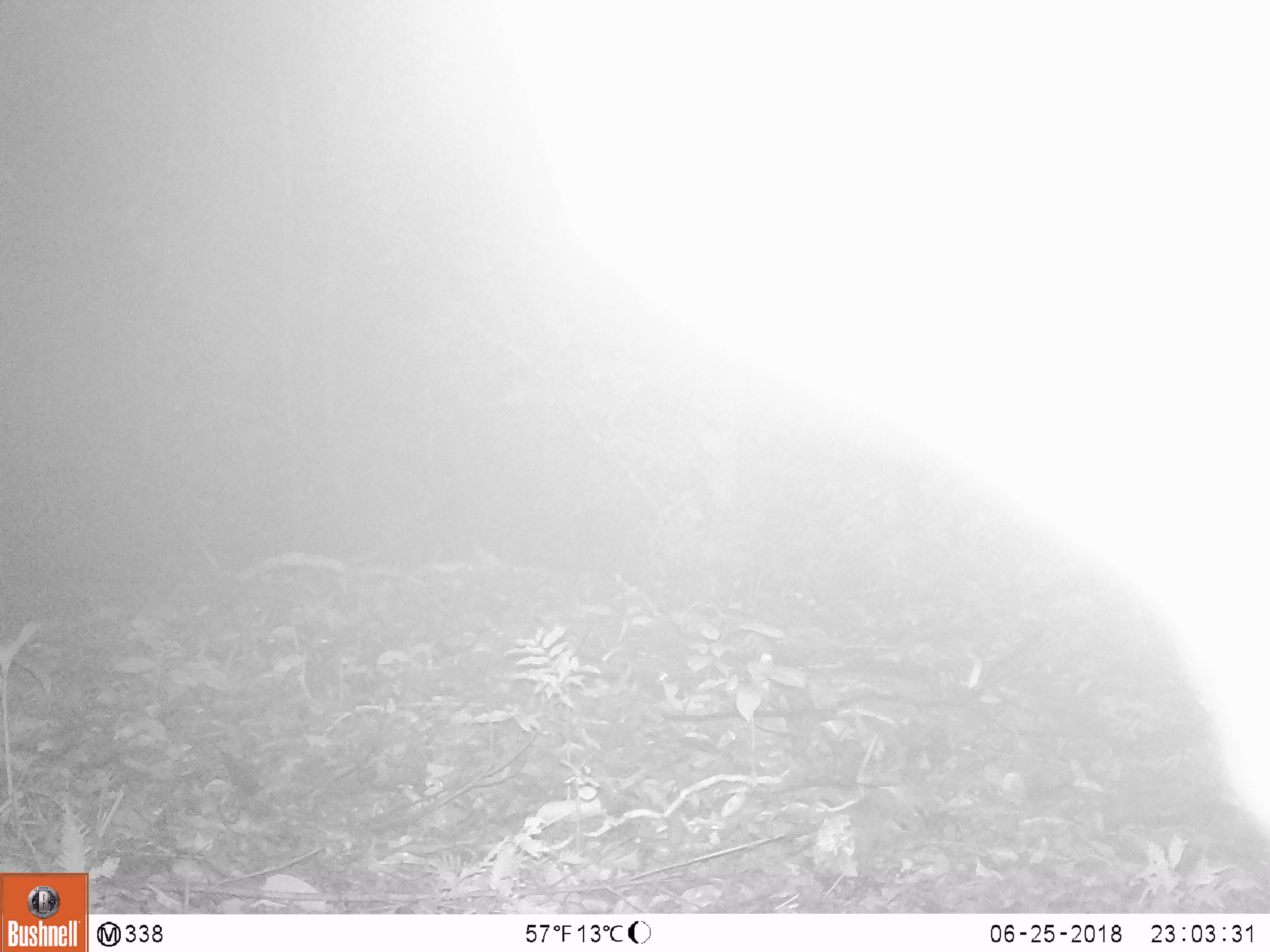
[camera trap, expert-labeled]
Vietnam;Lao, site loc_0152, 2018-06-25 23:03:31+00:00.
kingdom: Animalia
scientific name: Animalia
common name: animal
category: unidentified animal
Unidentified animal (animal) (Animalia). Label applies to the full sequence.